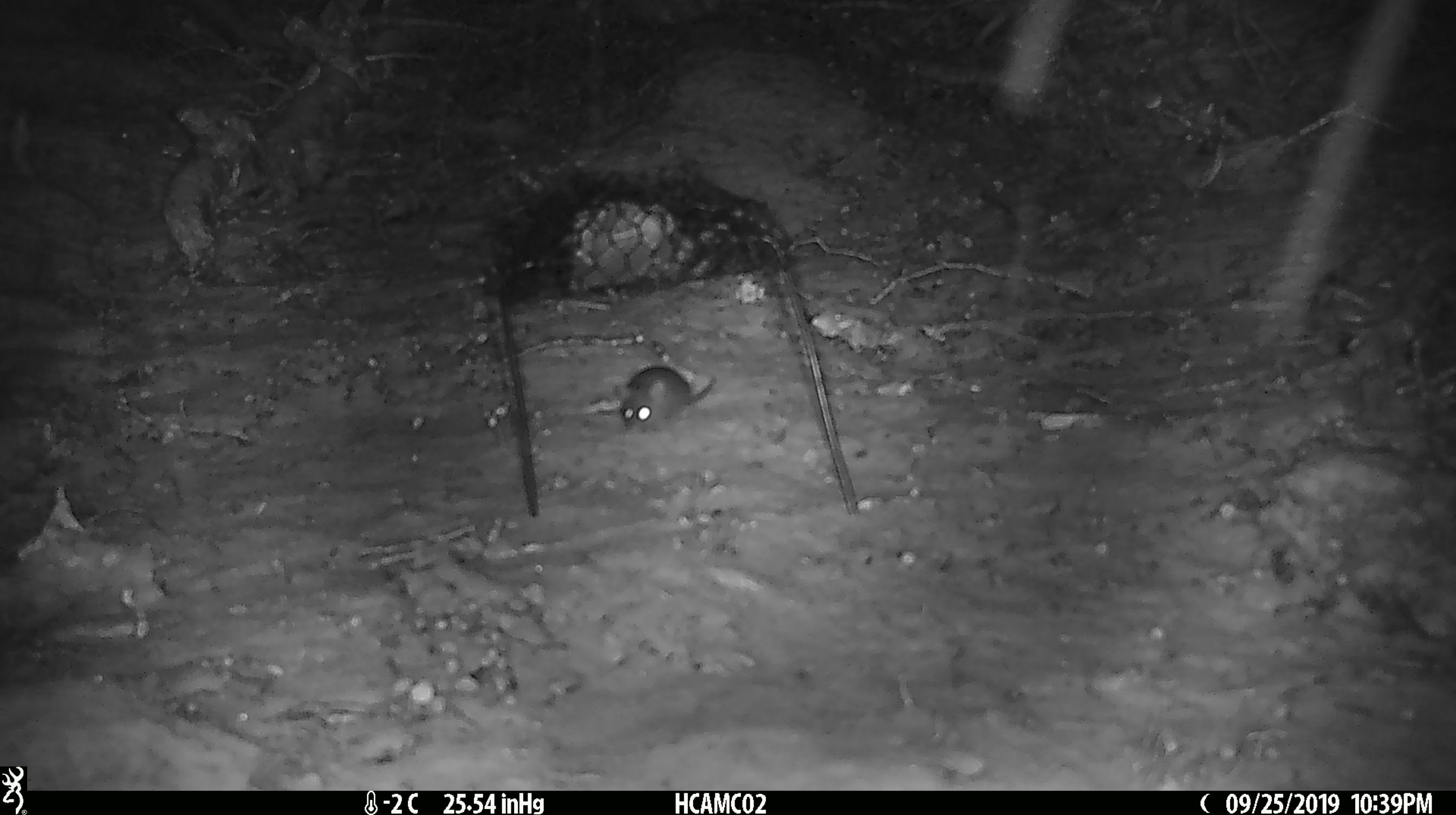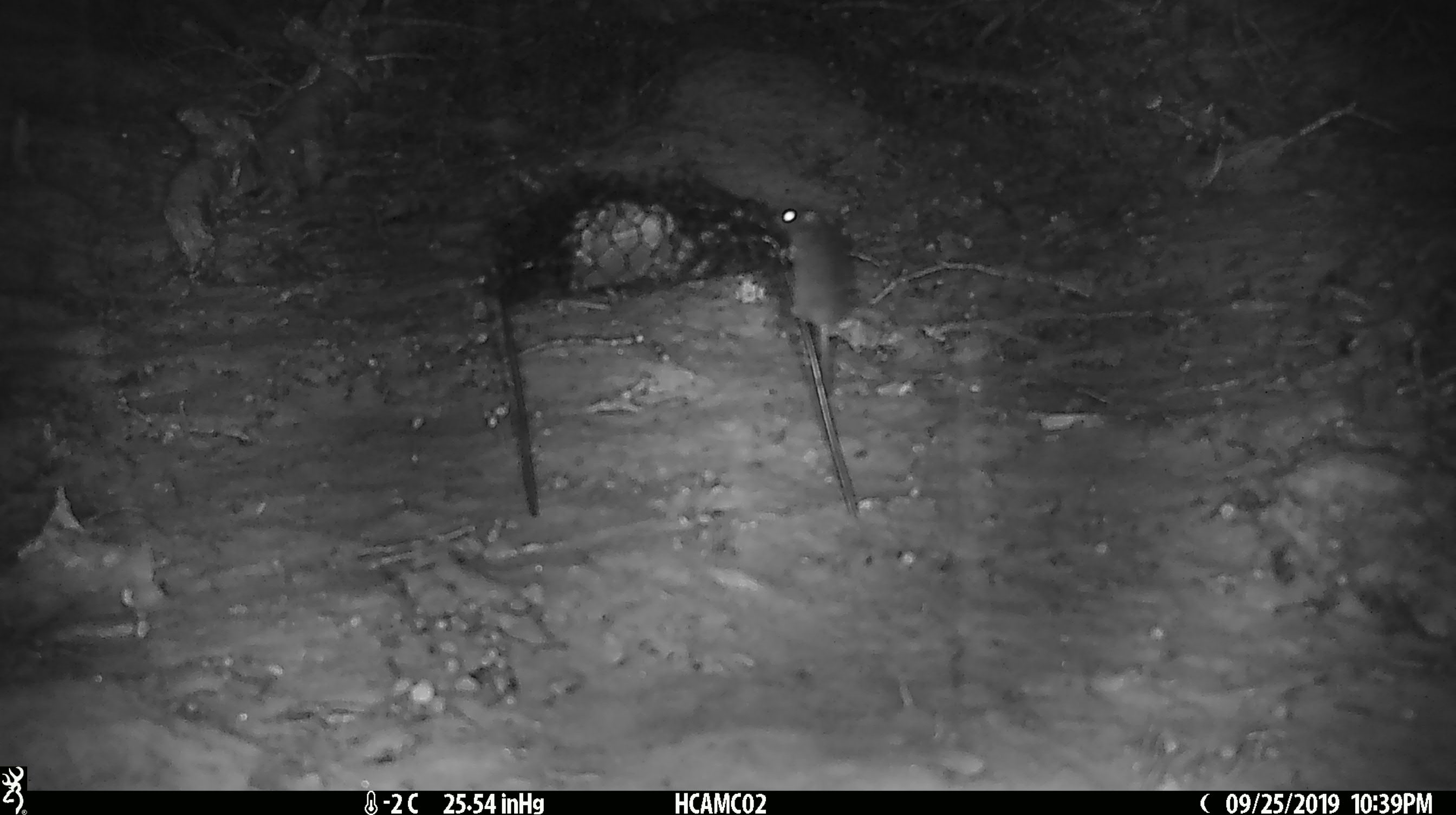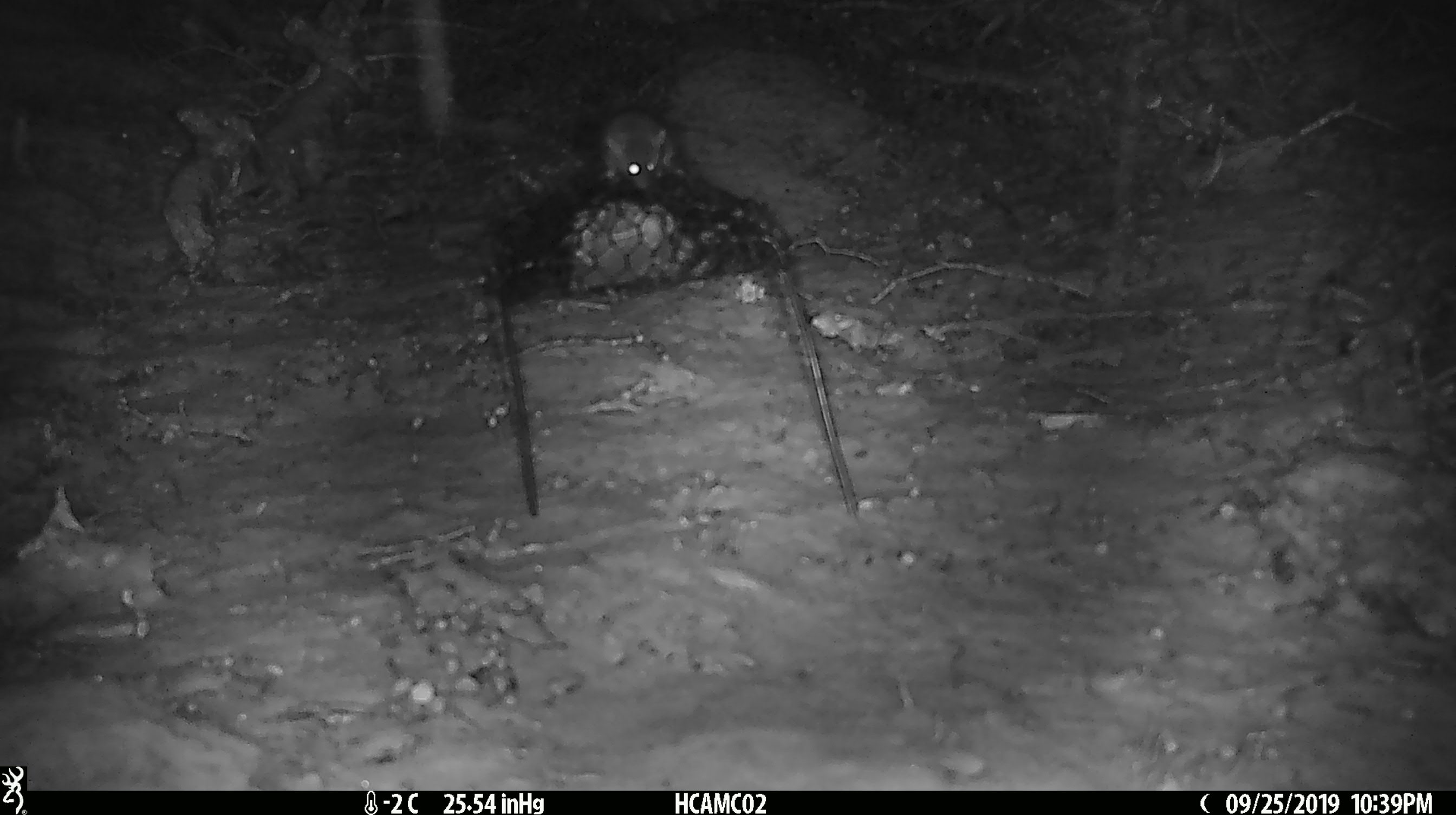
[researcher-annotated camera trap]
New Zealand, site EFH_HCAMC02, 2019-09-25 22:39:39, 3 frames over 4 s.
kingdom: Animalia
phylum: Chordata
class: Mammalia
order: Rodentia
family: Muridae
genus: Mus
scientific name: Mus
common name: mouse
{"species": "mouse (Mus)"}